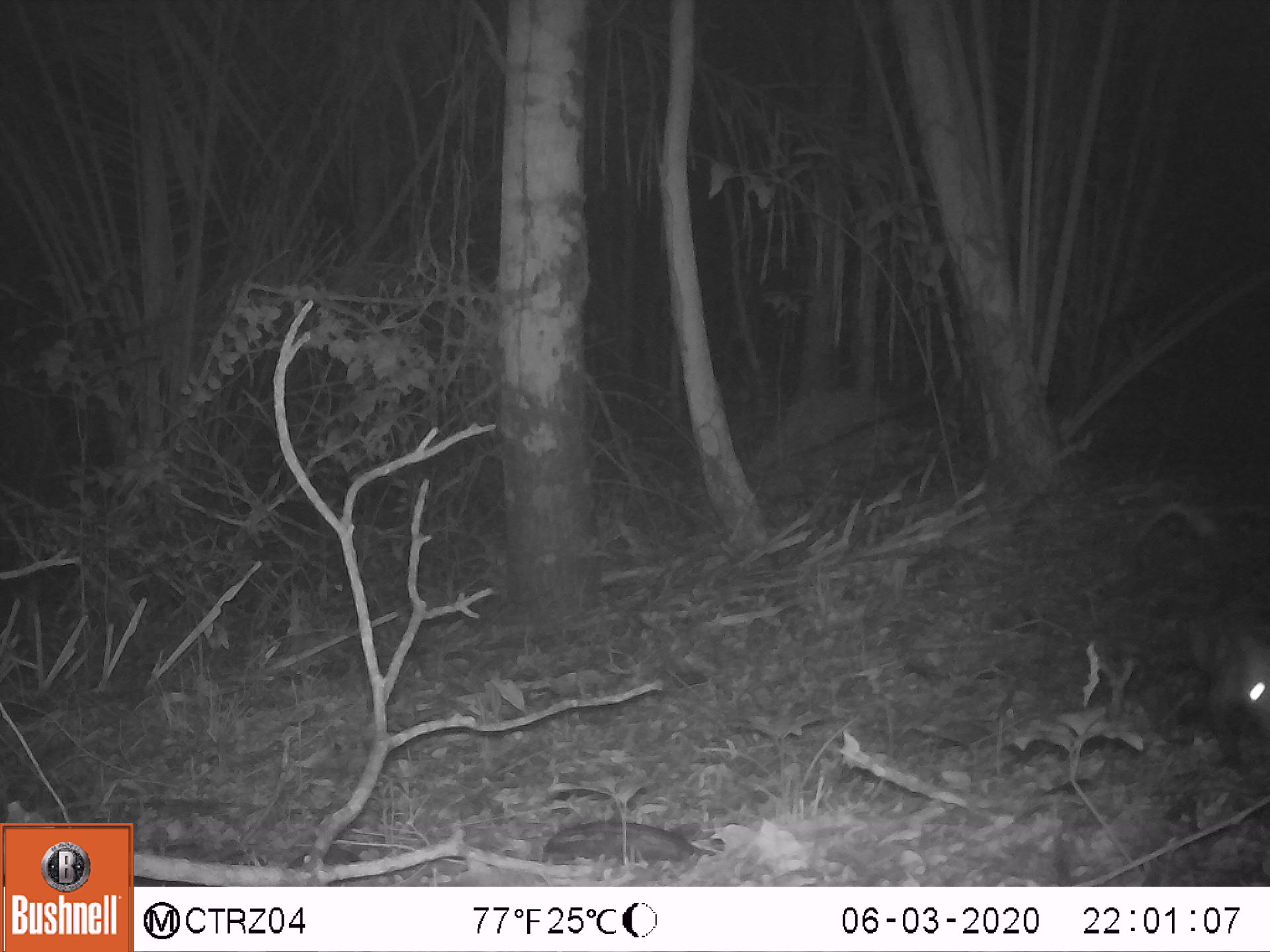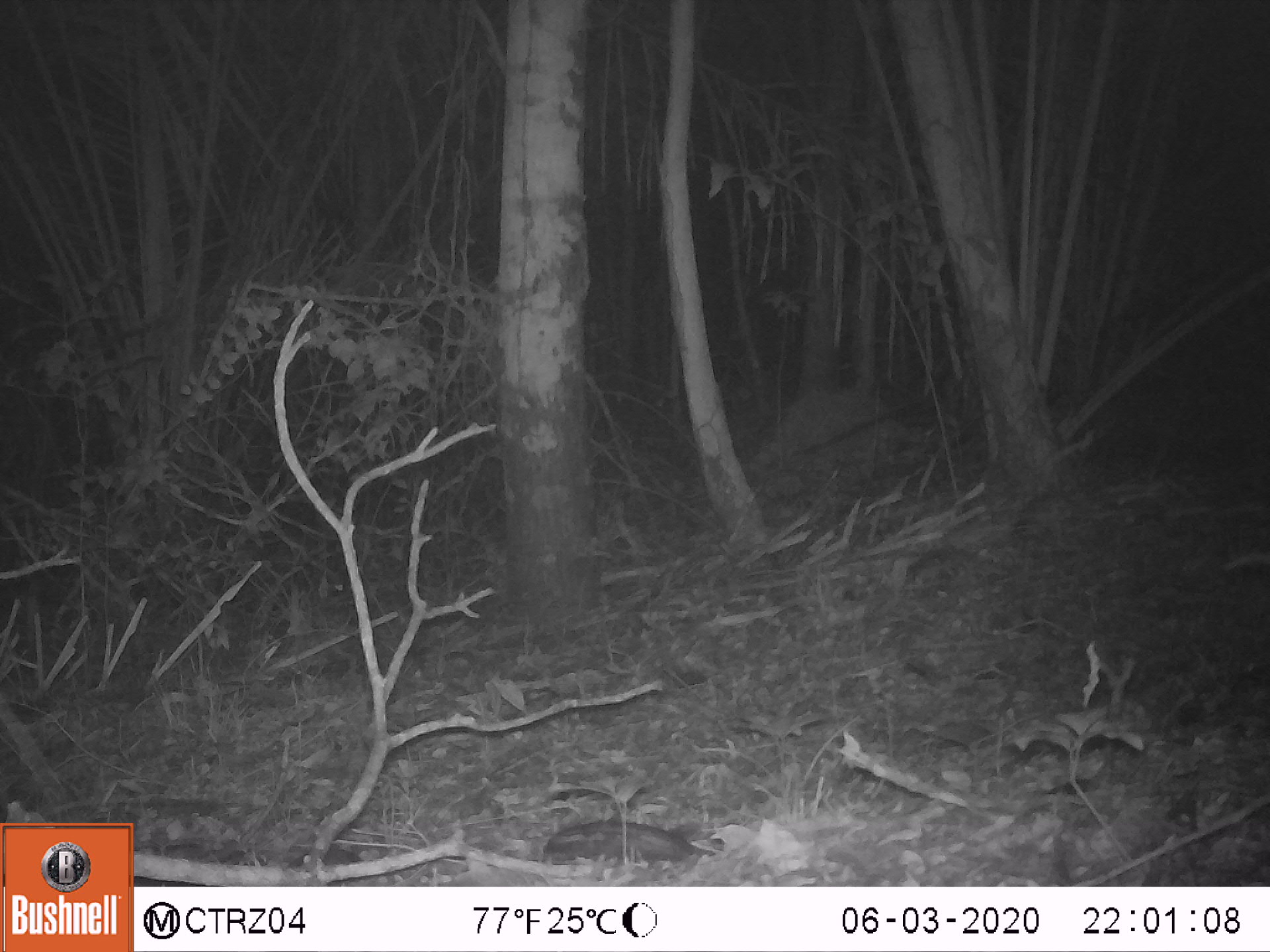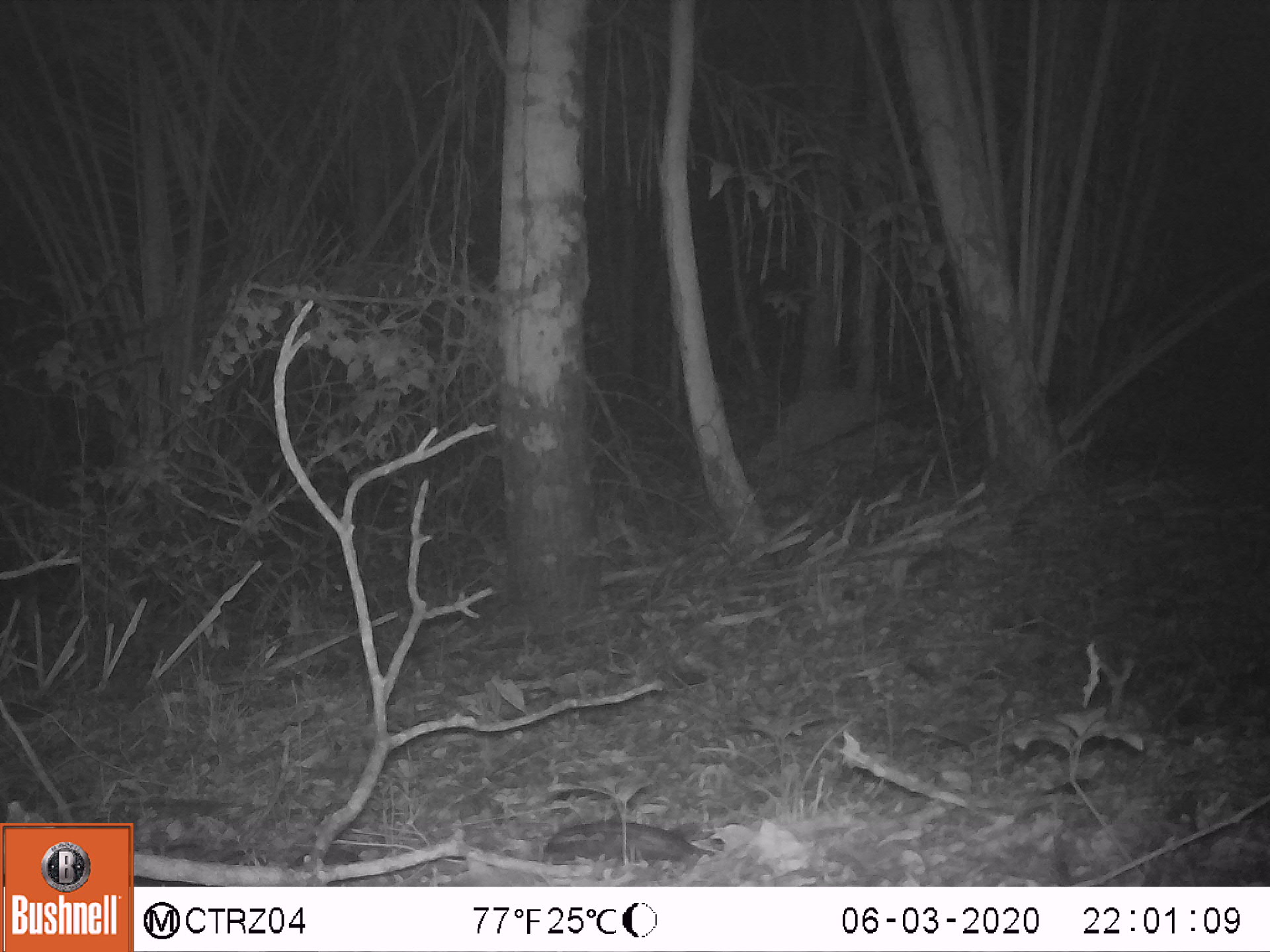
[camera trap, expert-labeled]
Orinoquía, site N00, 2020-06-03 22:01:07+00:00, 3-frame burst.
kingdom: Animalia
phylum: Chordata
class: Mammalia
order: Didelphimorphia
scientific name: Didelphimorphia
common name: possum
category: unknown possum